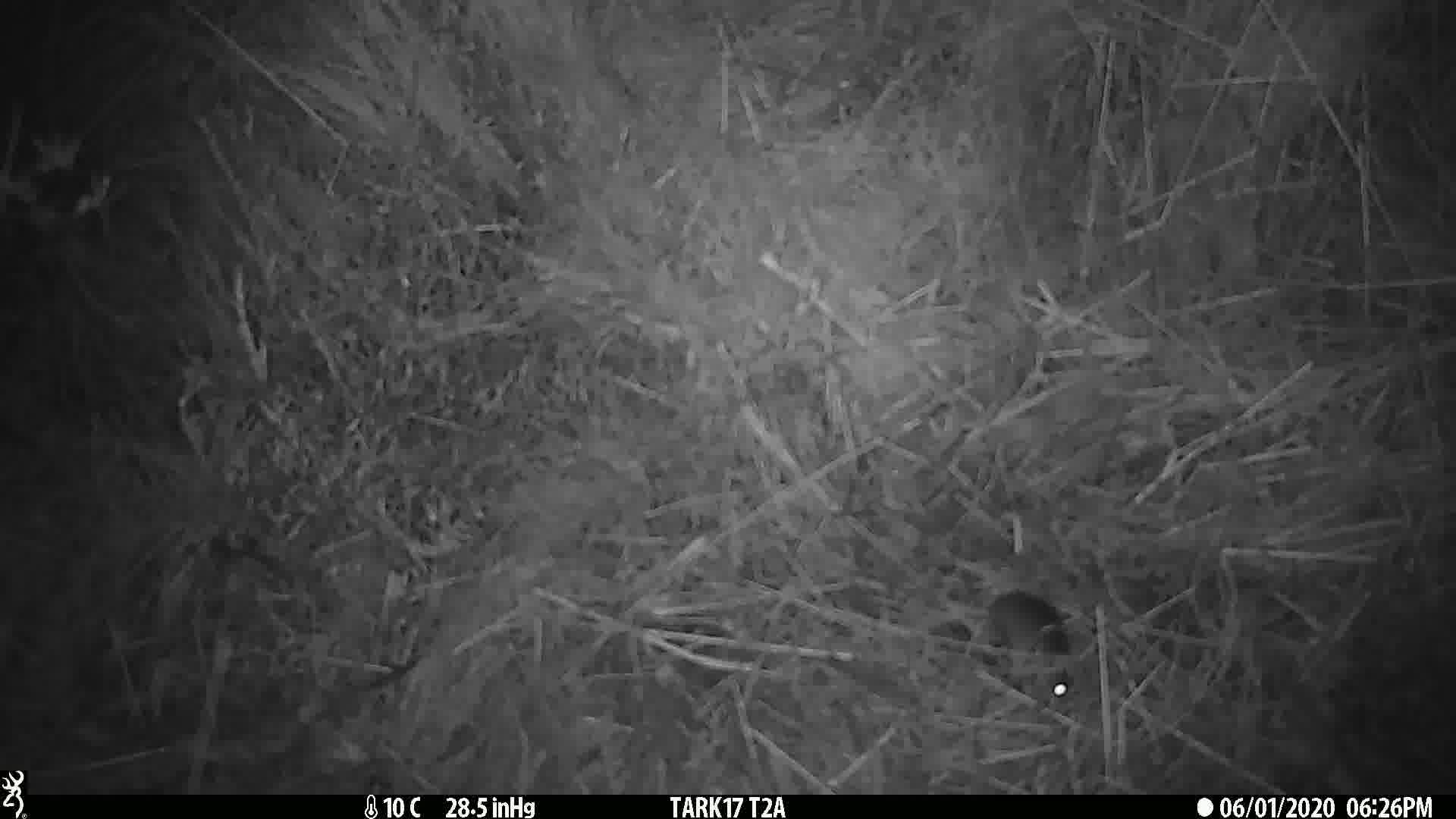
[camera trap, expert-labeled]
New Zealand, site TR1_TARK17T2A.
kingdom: Animalia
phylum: Chordata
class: Mammalia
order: Rodentia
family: Muridae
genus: Mus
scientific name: Mus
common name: mouse